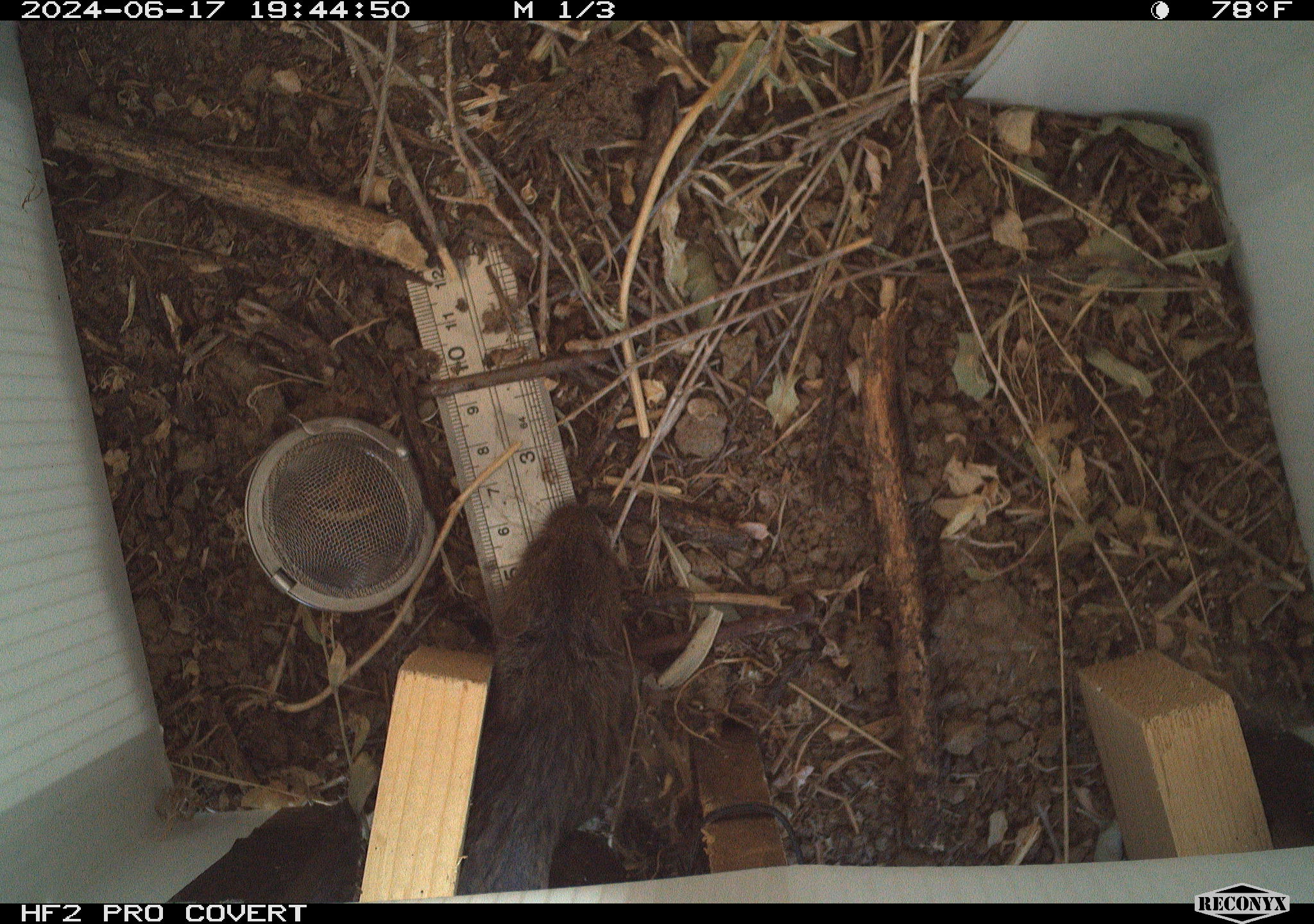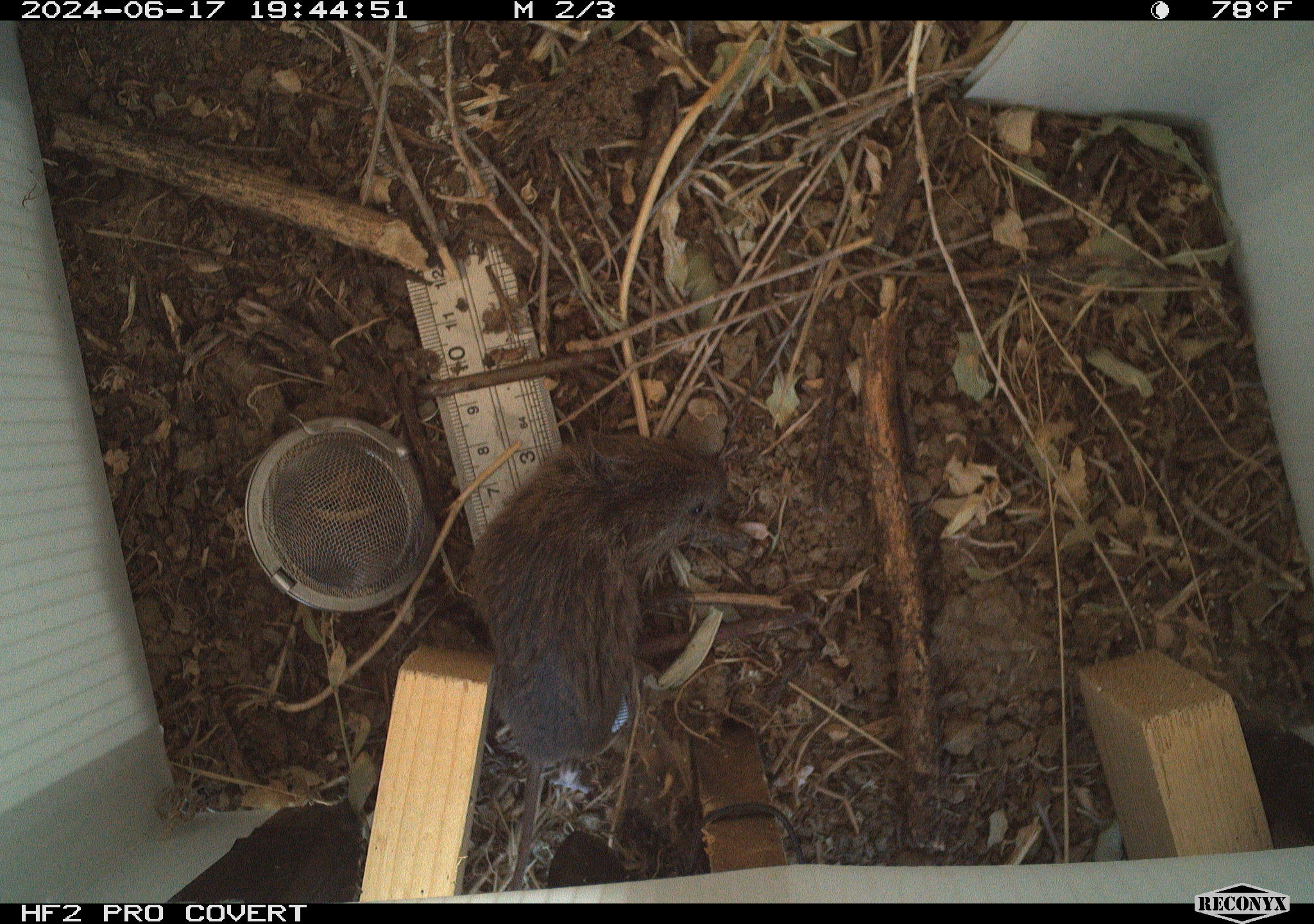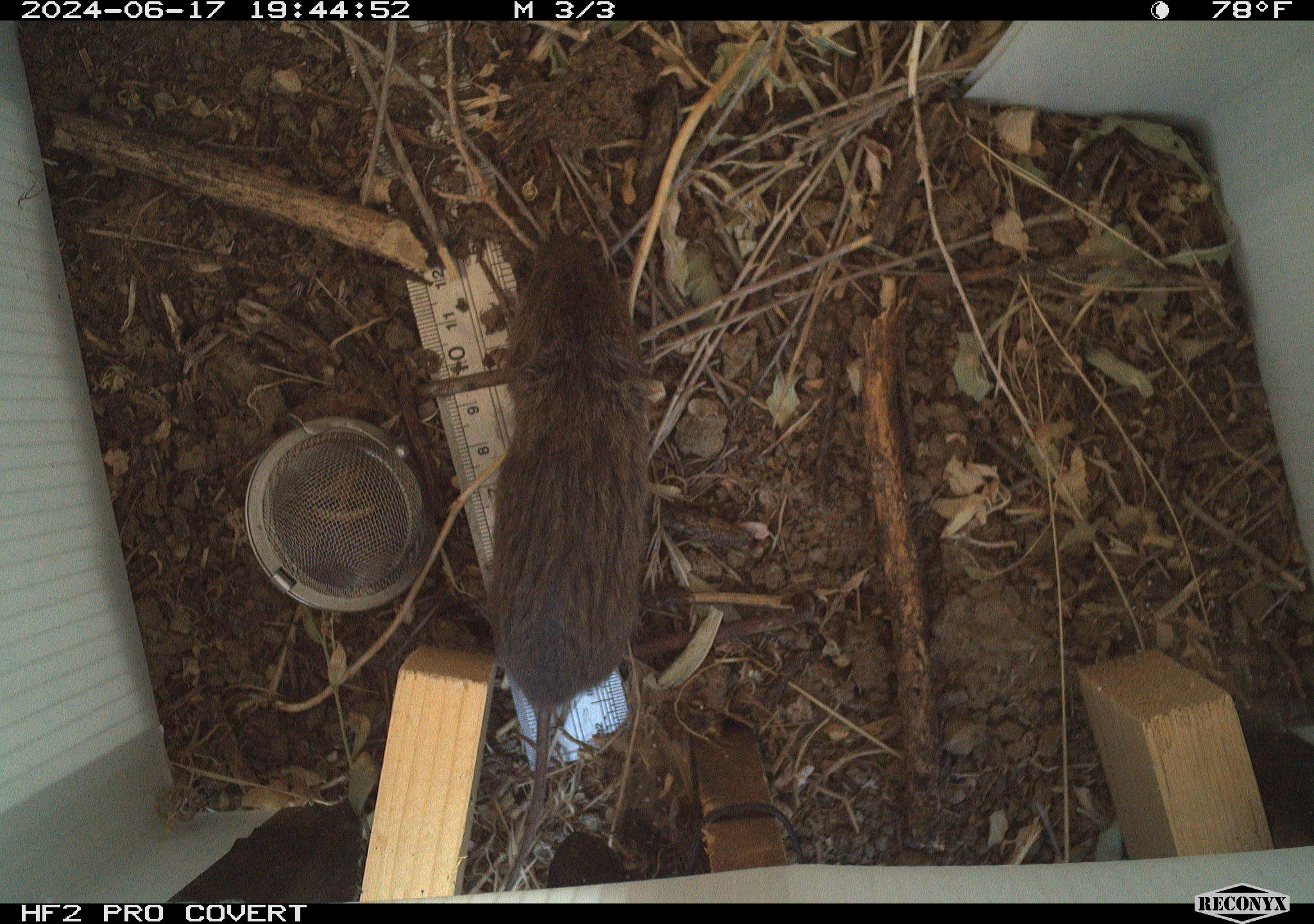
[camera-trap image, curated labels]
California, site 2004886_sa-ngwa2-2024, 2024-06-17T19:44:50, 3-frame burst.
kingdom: Animalia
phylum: Chordata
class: Mammalia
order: Rodentia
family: Cricetidae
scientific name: Arvicolinae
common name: voles, lemmings, and muskrats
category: arvicolinae subfamily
Arvicolinae subfamily (voles, lemmings, and muskrats) (Arvicolinae).